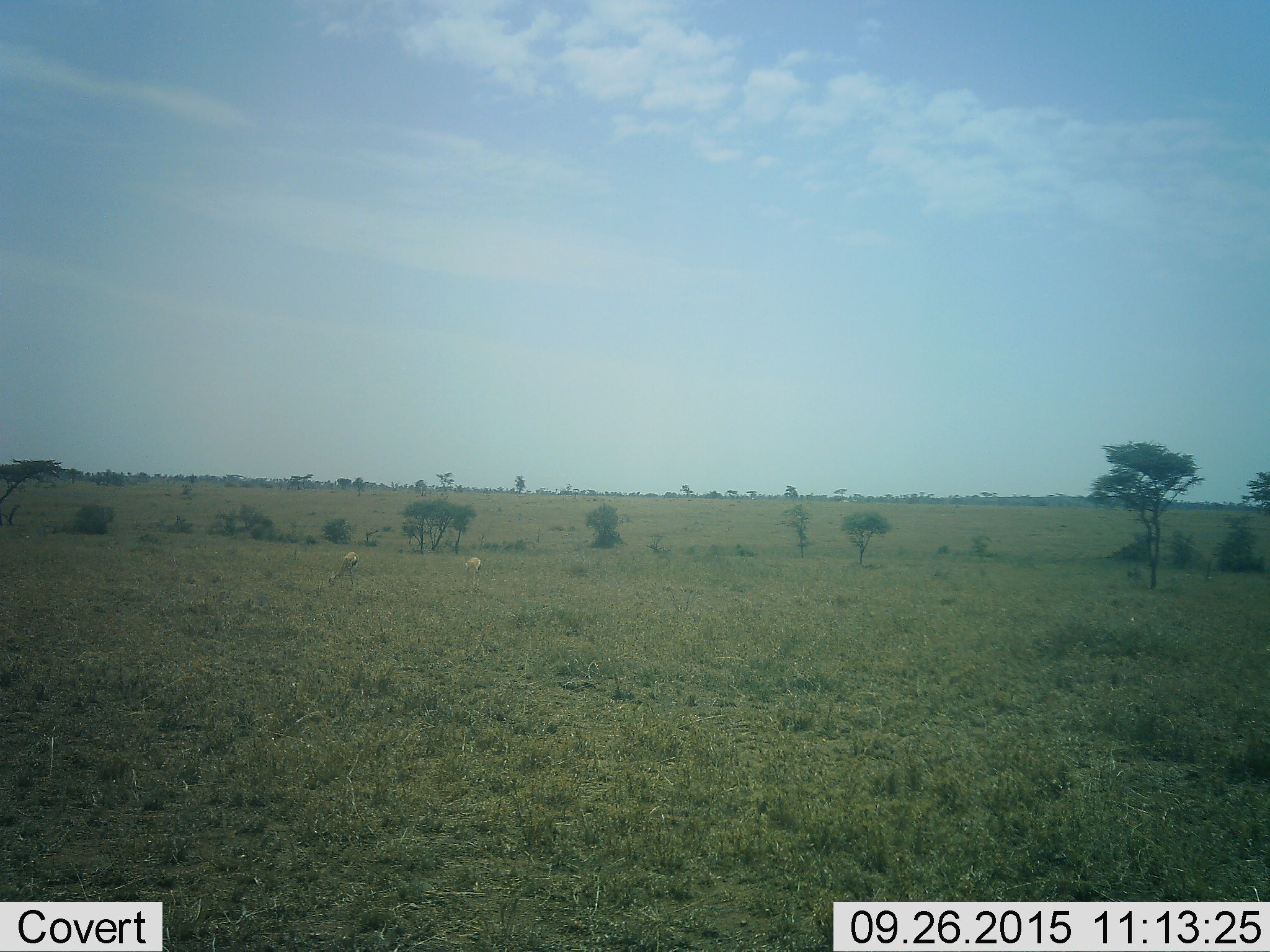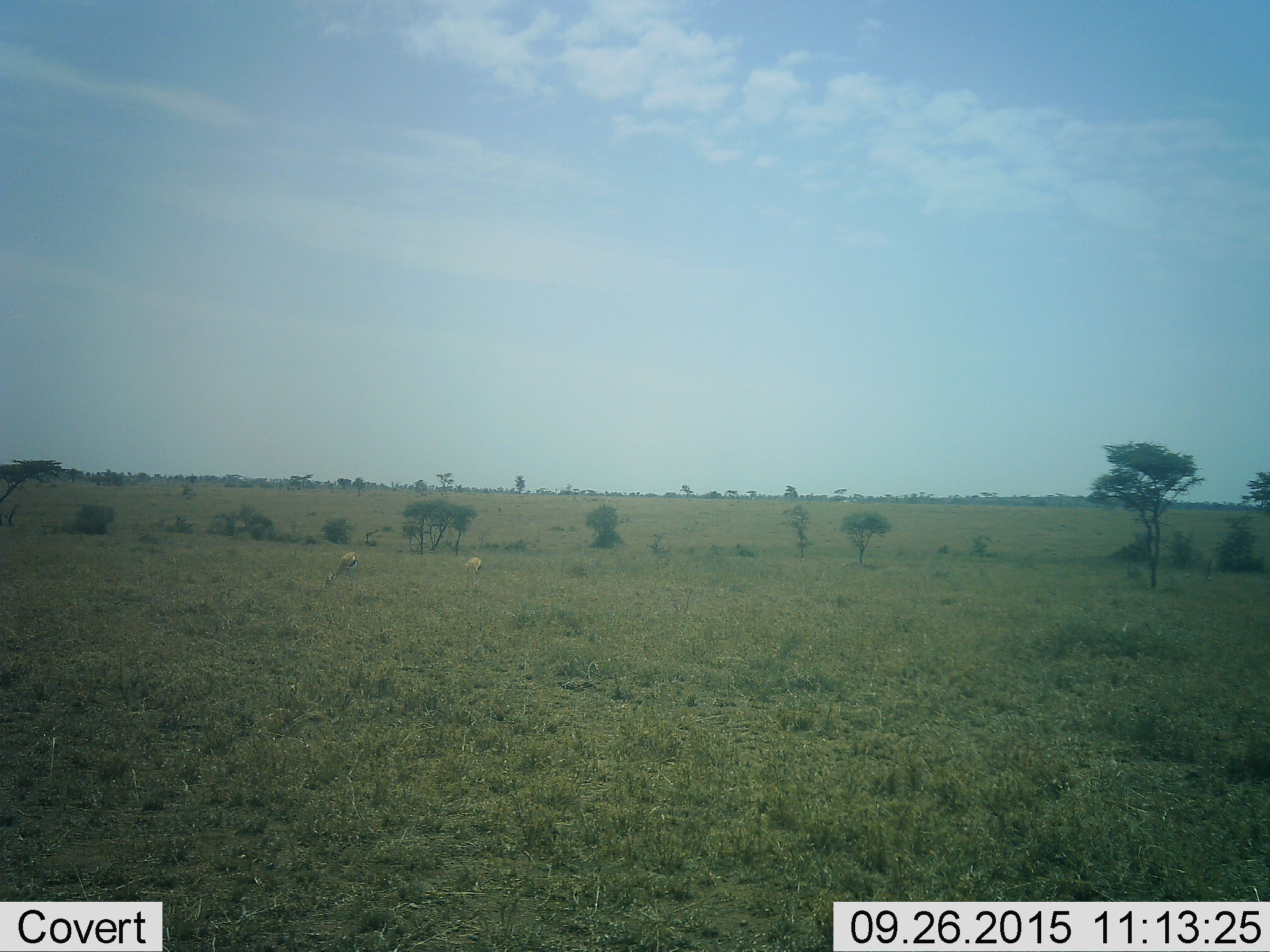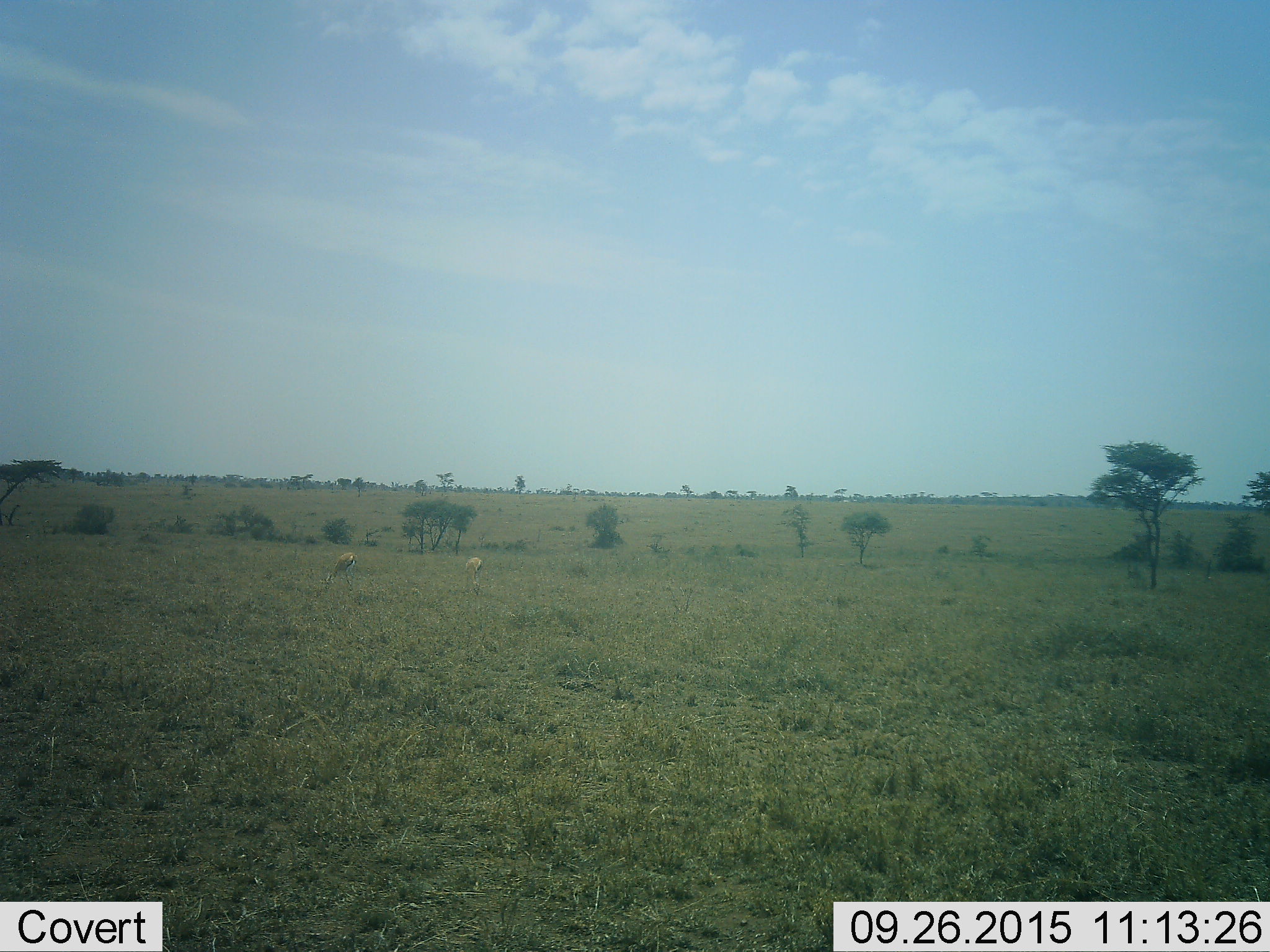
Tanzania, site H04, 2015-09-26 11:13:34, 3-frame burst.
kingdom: Animalia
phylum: Chordata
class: Mammalia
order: Artiodactyla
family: Bovidae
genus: Eudorcas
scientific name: Eudorcas thomsonii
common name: thomson's gazelle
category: gazellethomsons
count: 2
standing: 22%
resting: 0%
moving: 11%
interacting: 0%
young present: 0%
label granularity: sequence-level